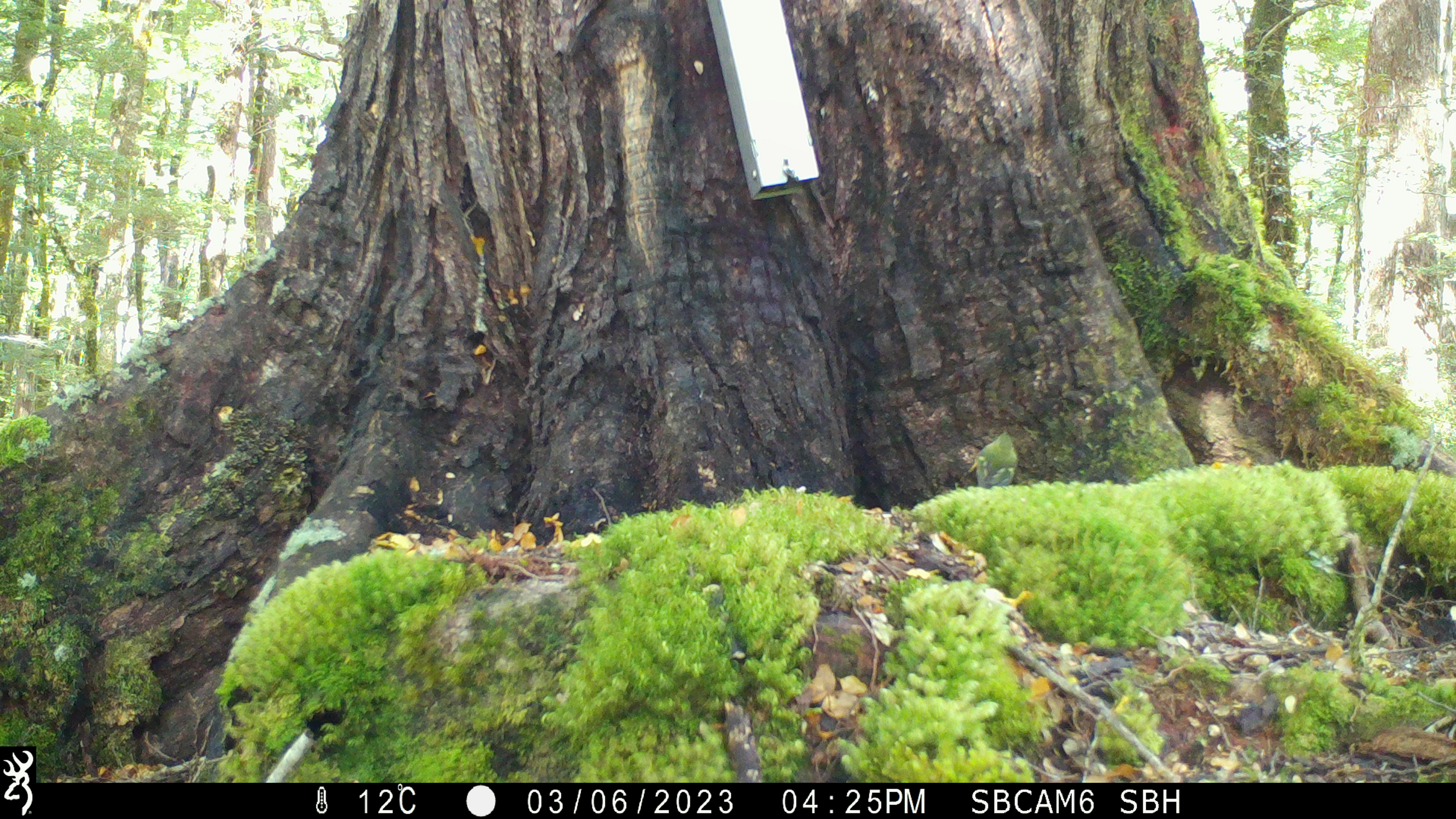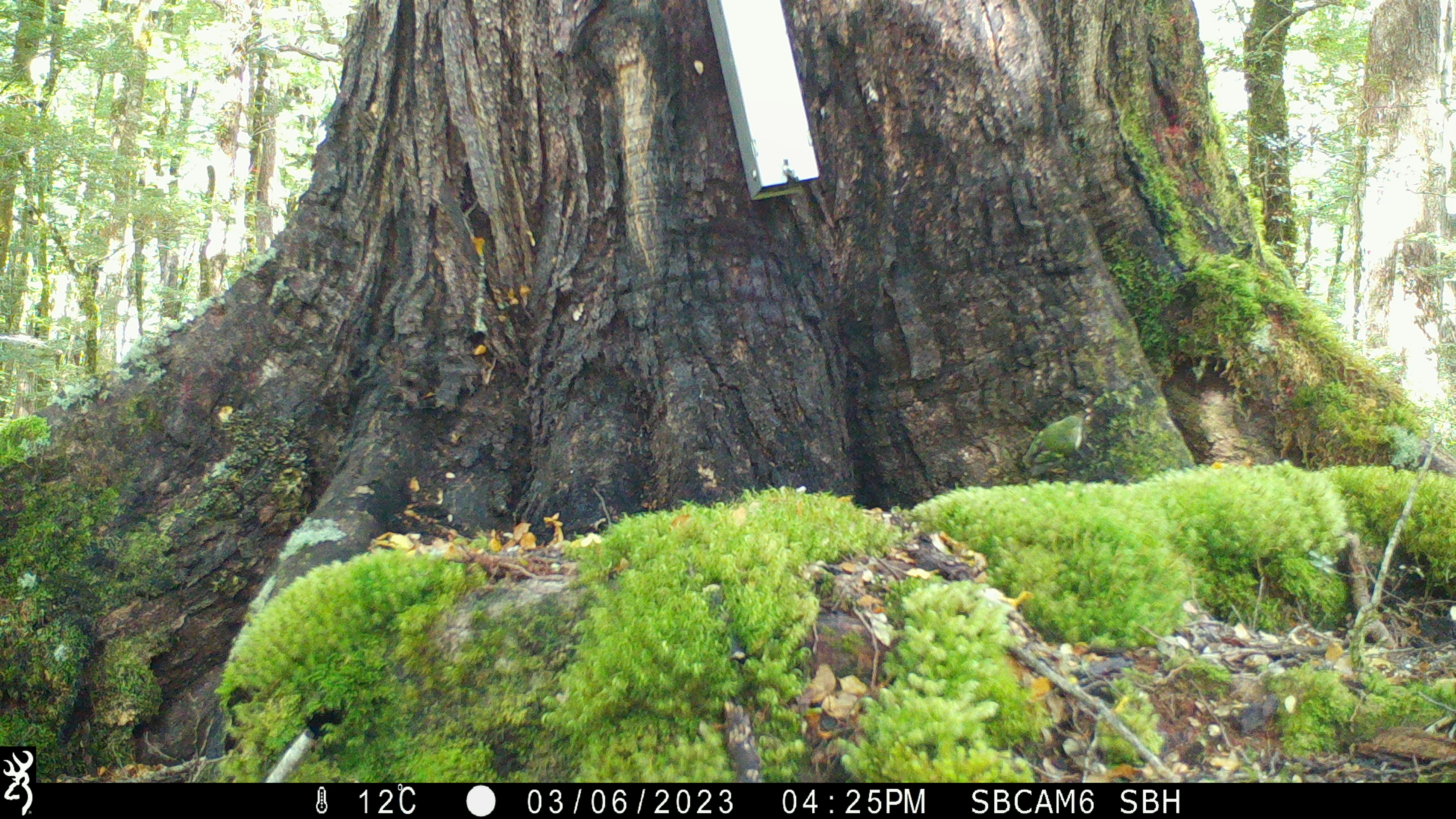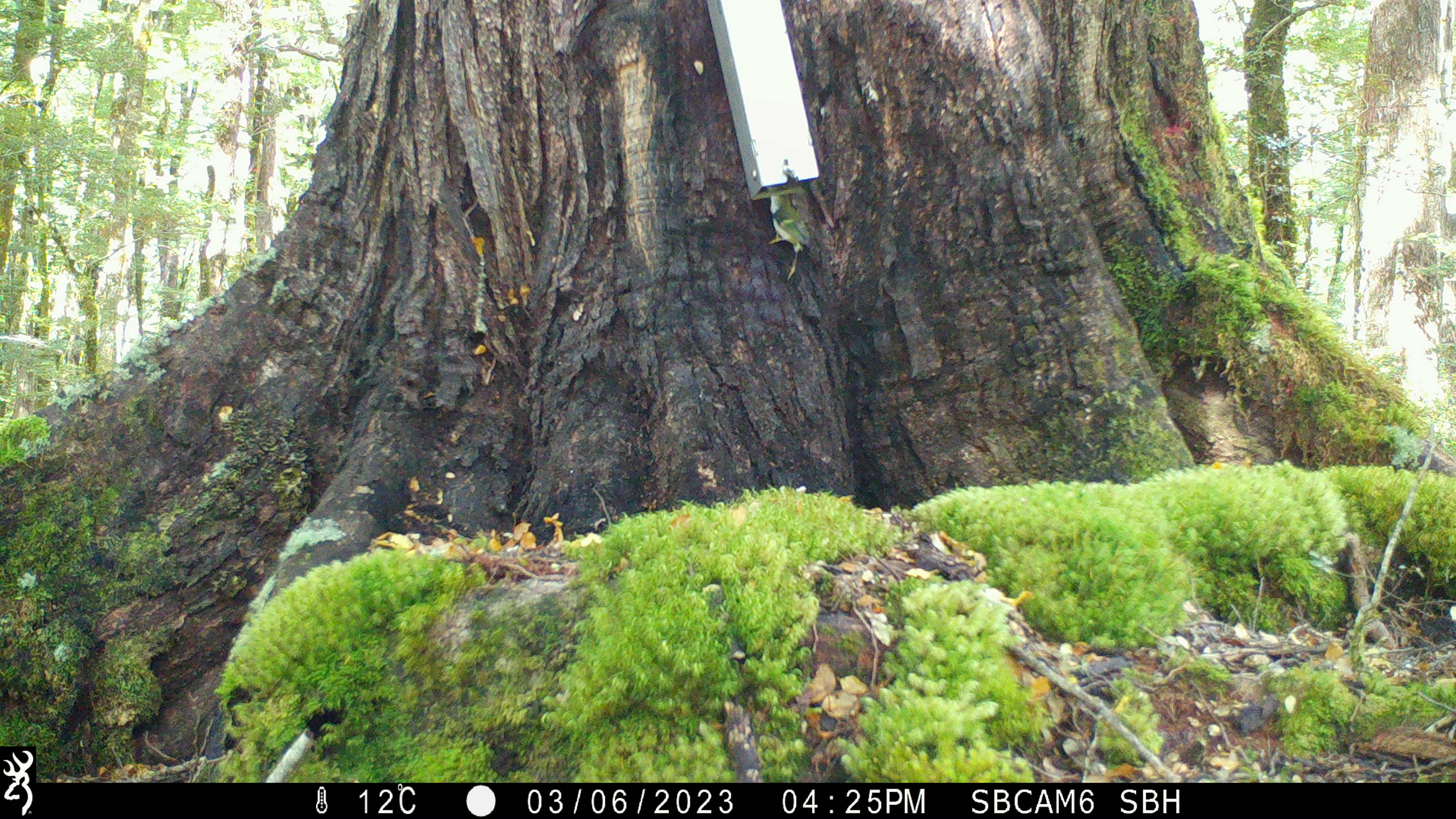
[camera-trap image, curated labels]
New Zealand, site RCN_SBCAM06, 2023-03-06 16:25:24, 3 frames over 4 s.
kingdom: Animalia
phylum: Chordata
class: Aves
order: Passeriformes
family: Acanthisittidae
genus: Acanthisitta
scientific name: Acanthisitta chloris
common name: rifleman